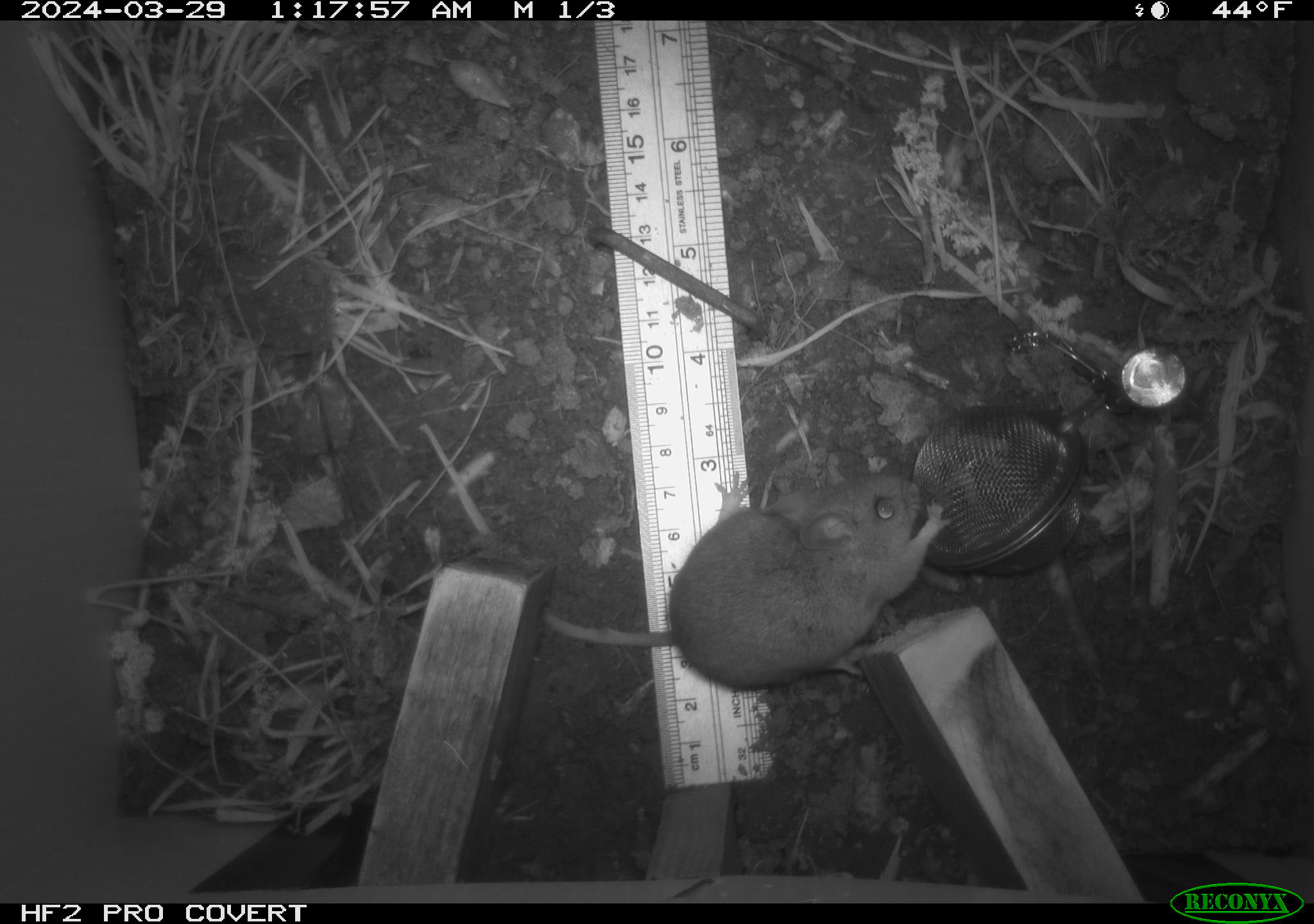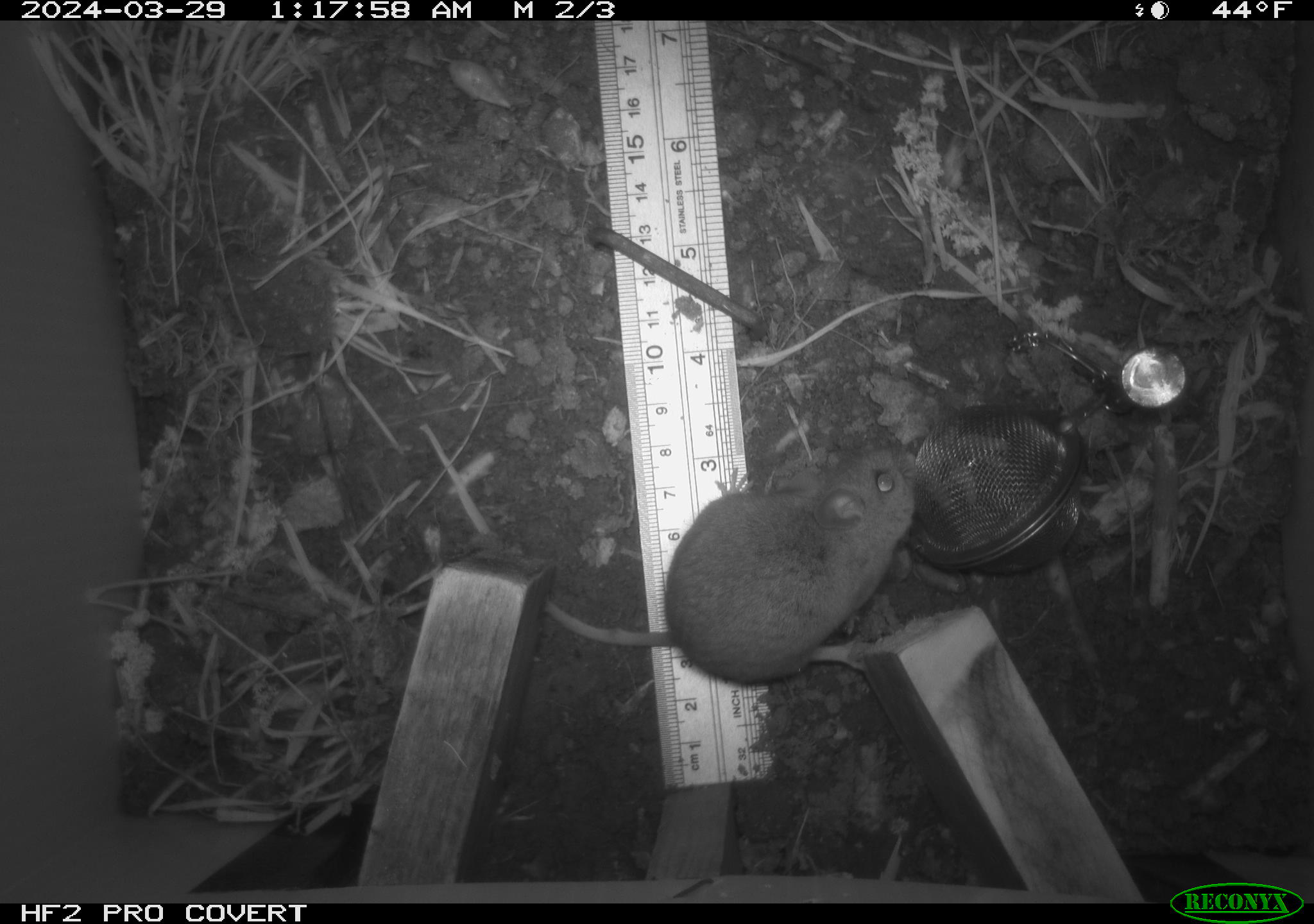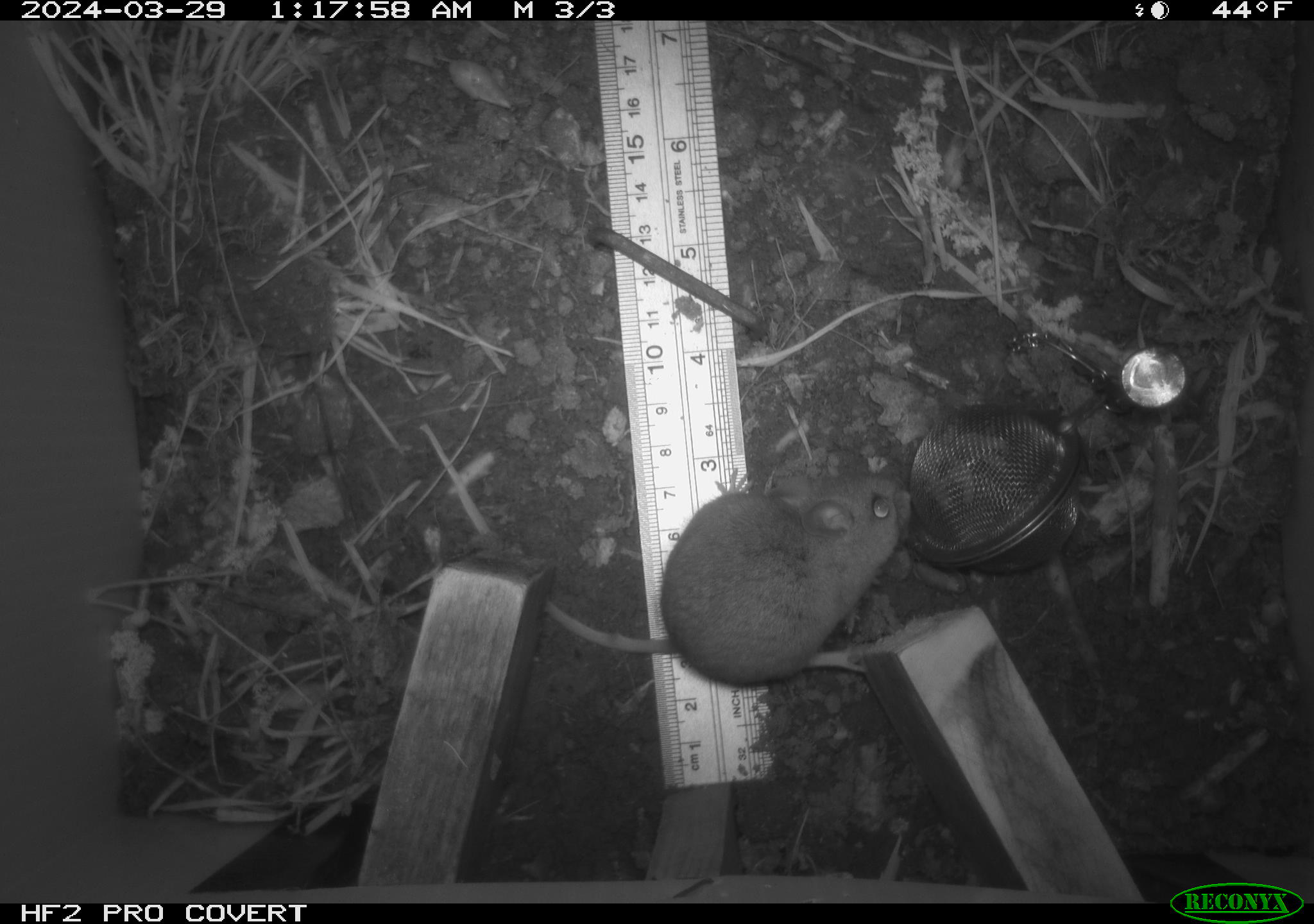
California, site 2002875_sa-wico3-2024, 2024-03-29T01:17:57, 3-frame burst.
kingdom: Animalia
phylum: Chordata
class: Mammalia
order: Rodentia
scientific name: Rodentia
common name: mouse species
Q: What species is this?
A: Mouse species (Rodentia).